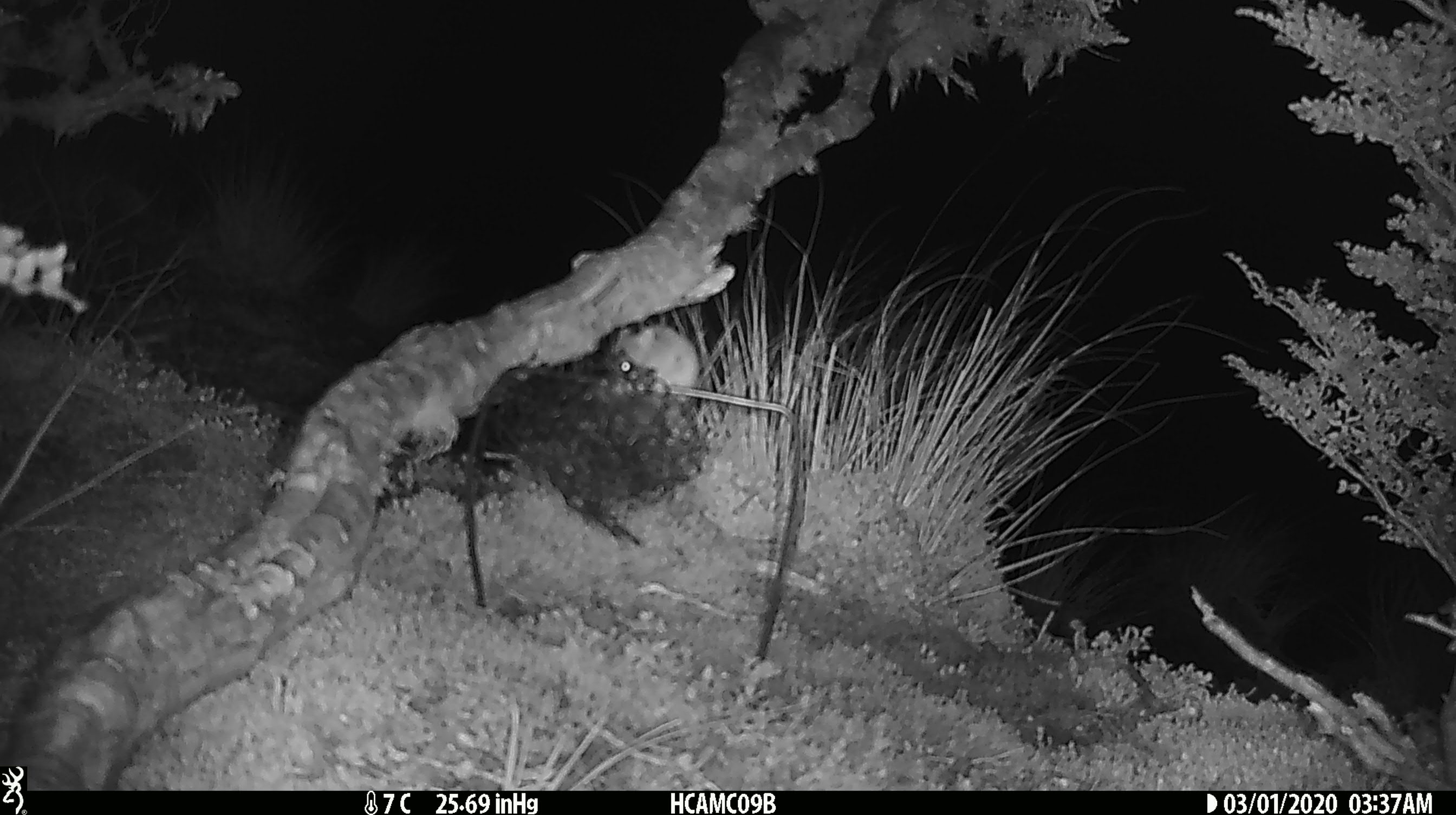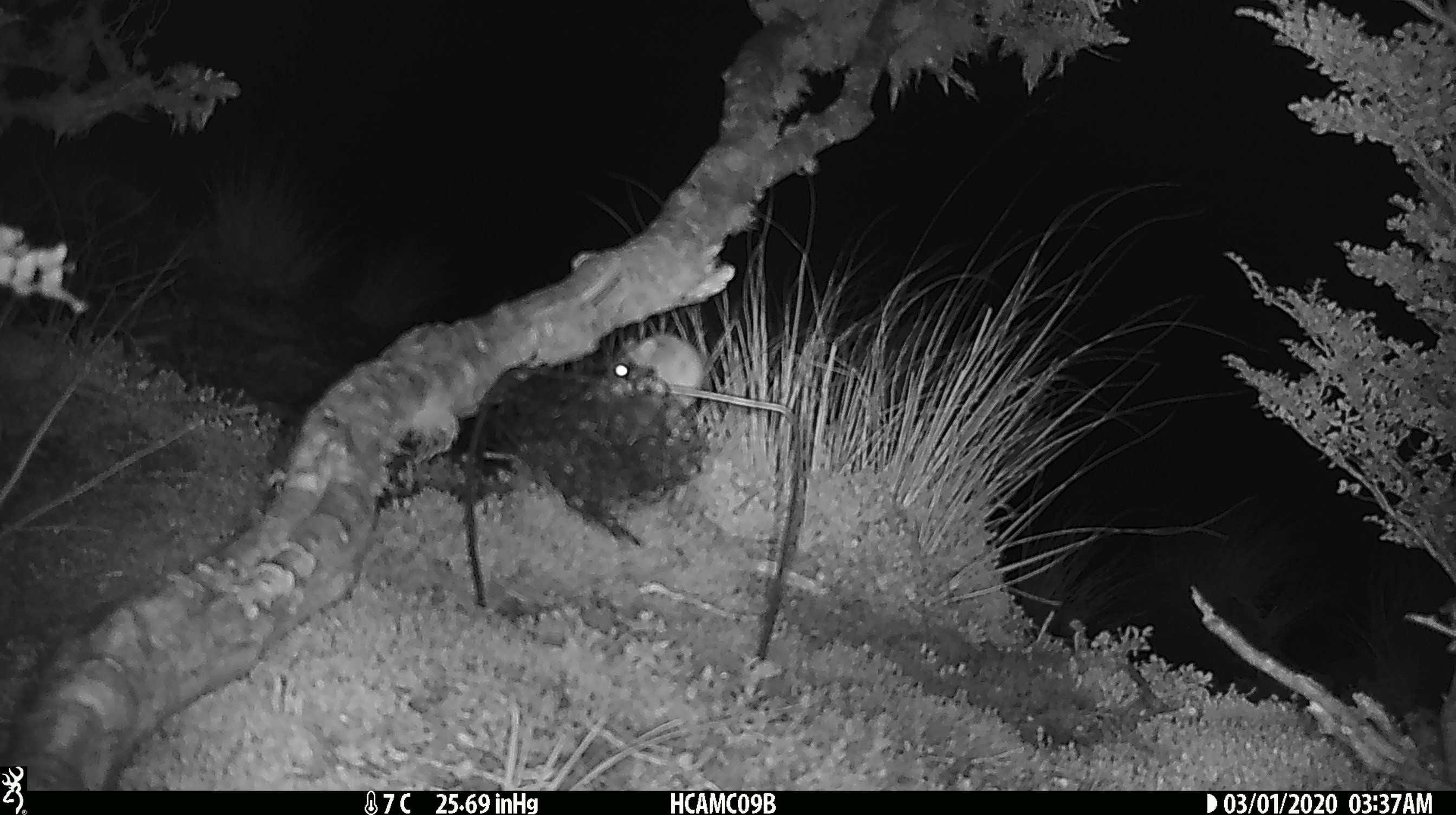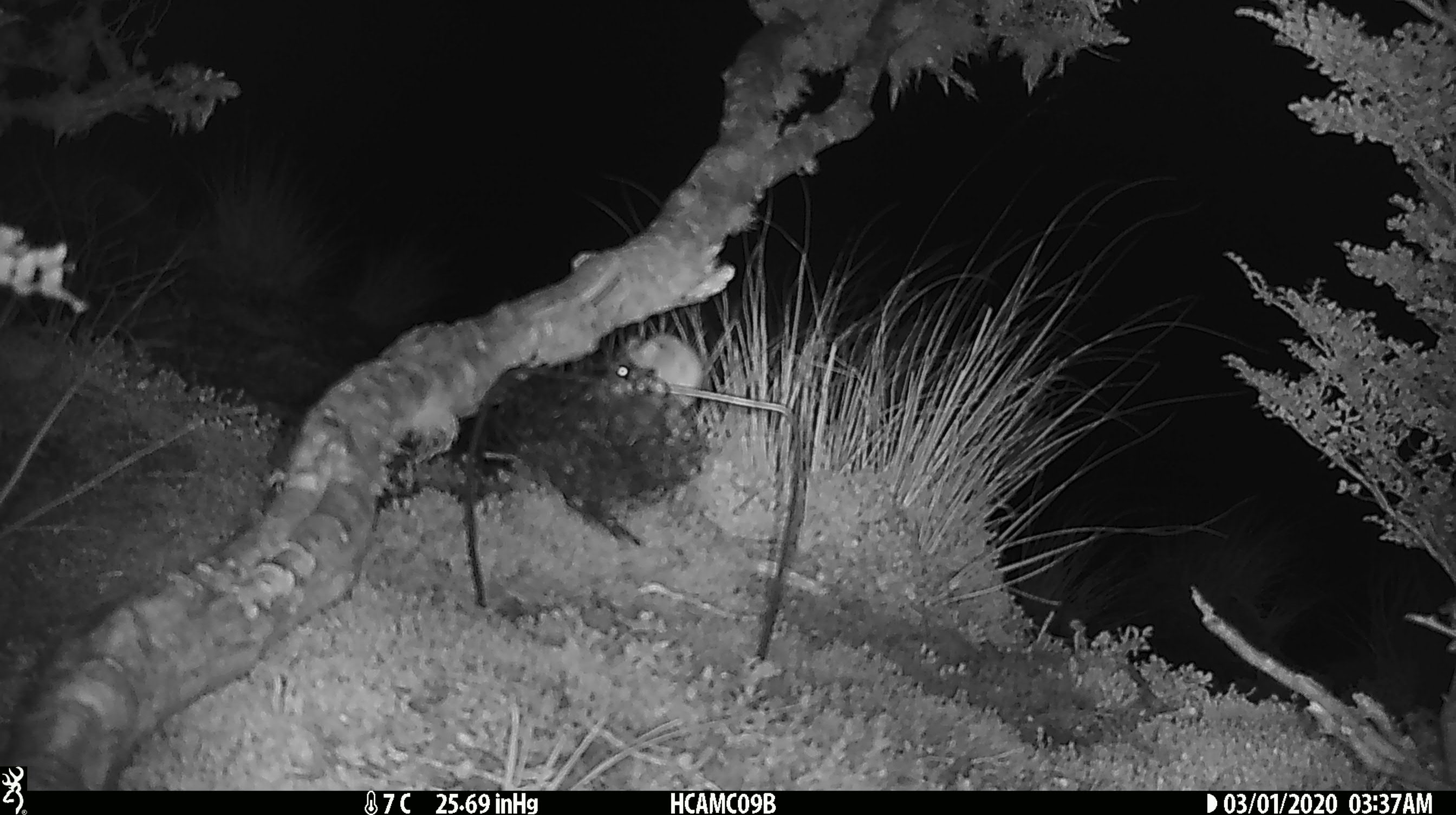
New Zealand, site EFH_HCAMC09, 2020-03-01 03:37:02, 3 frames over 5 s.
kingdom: Animalia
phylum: Chordata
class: Mammalia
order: Rodentia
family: Muridae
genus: Mus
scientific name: Mus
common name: mouse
Mouse (Mus).